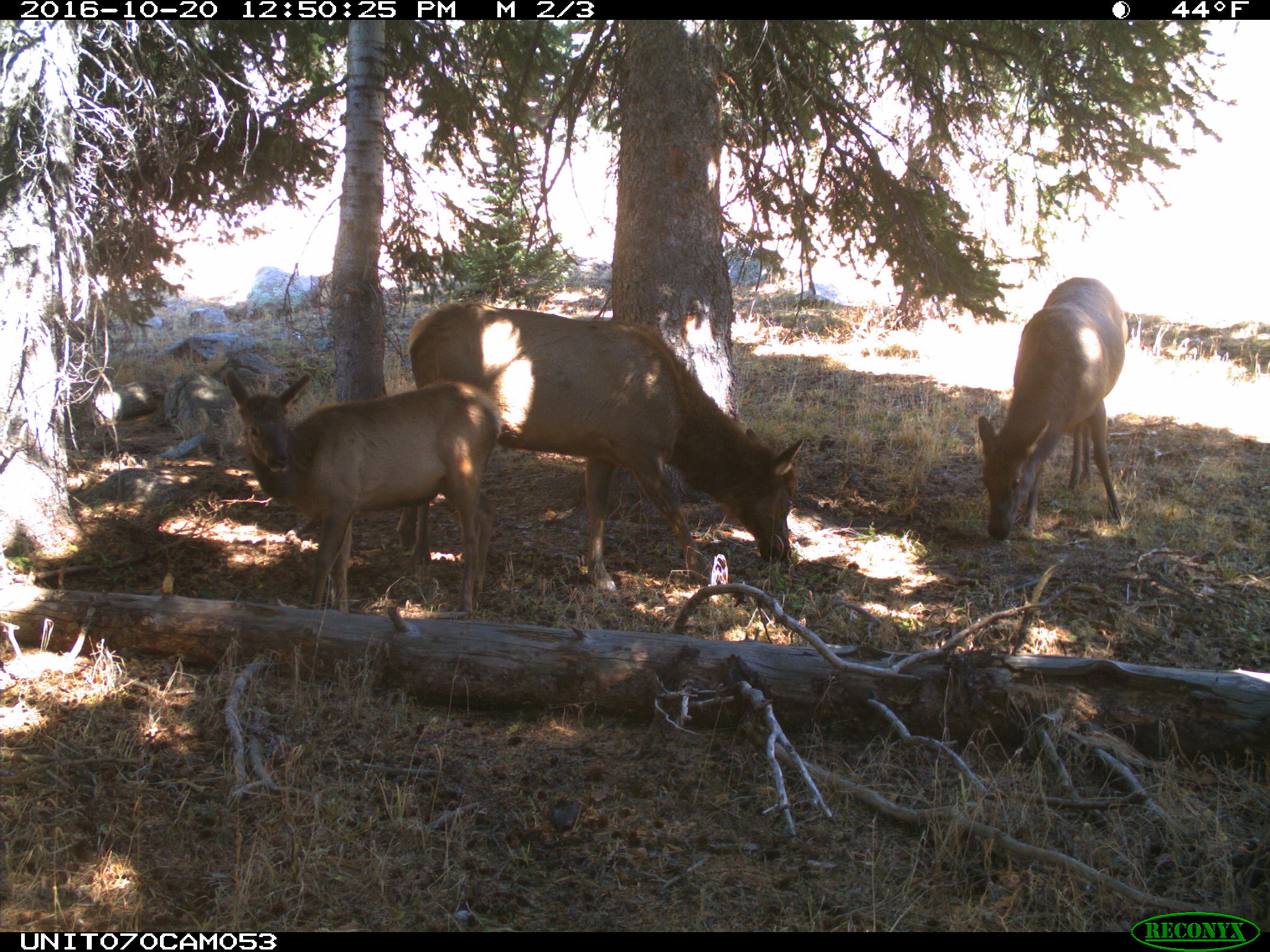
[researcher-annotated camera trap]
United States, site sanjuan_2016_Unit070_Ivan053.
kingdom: Animalia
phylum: Chordata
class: Mammalia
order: Artiodactyla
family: Cervidae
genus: Cervus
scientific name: Cervus elaphus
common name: red deer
Cervus elaphus (red deer).